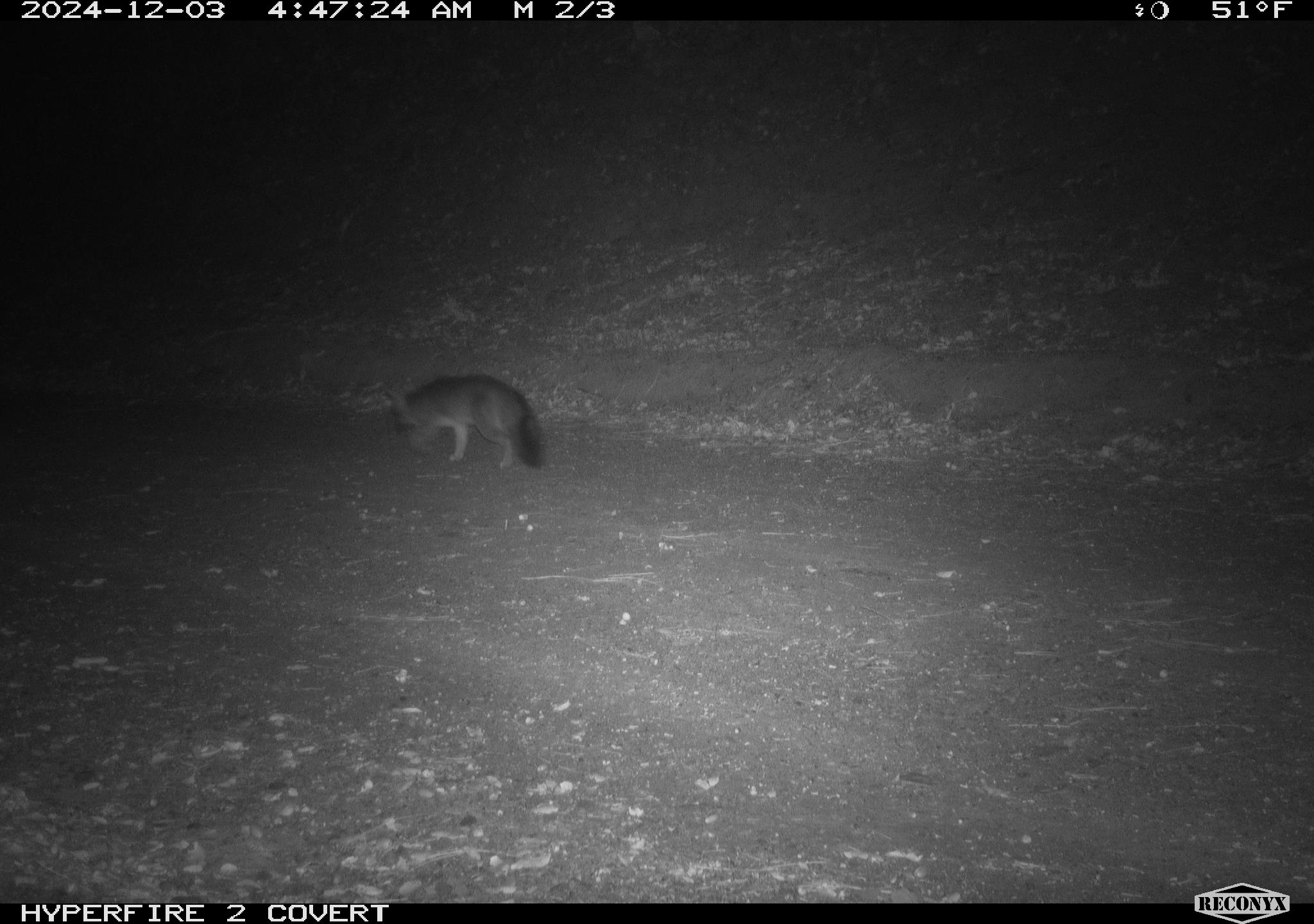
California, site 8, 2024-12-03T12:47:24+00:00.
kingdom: Animalia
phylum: Chordata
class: Mammalia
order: Carnivora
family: Canidae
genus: Urocyon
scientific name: Urocyon cinereoargenteus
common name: gray fox